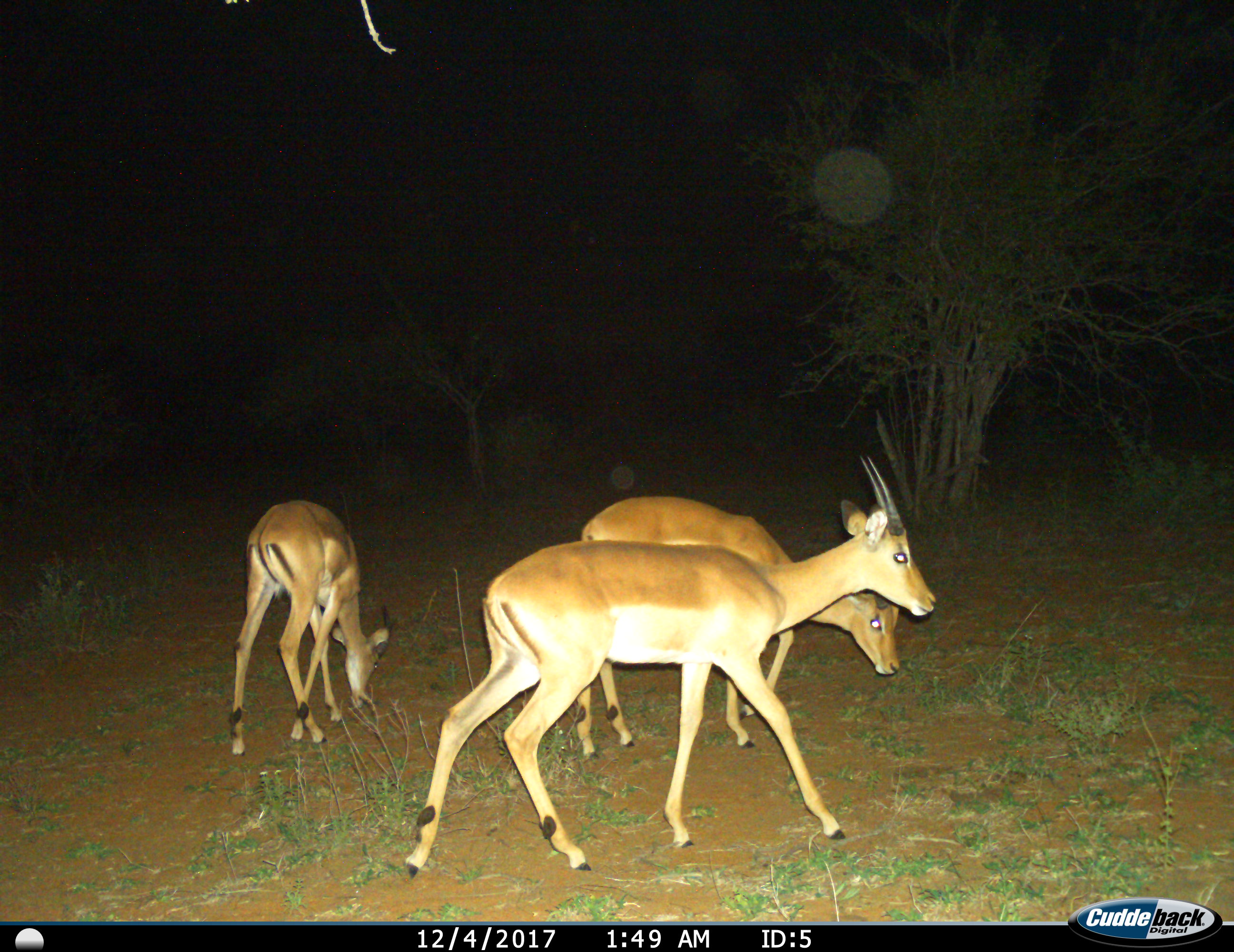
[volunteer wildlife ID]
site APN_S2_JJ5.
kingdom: Animalia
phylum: Chordata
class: Mammalia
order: Artiodactyla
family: Bovidae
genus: Aepyceros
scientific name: Aepyceros melampus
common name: impala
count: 3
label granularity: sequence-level